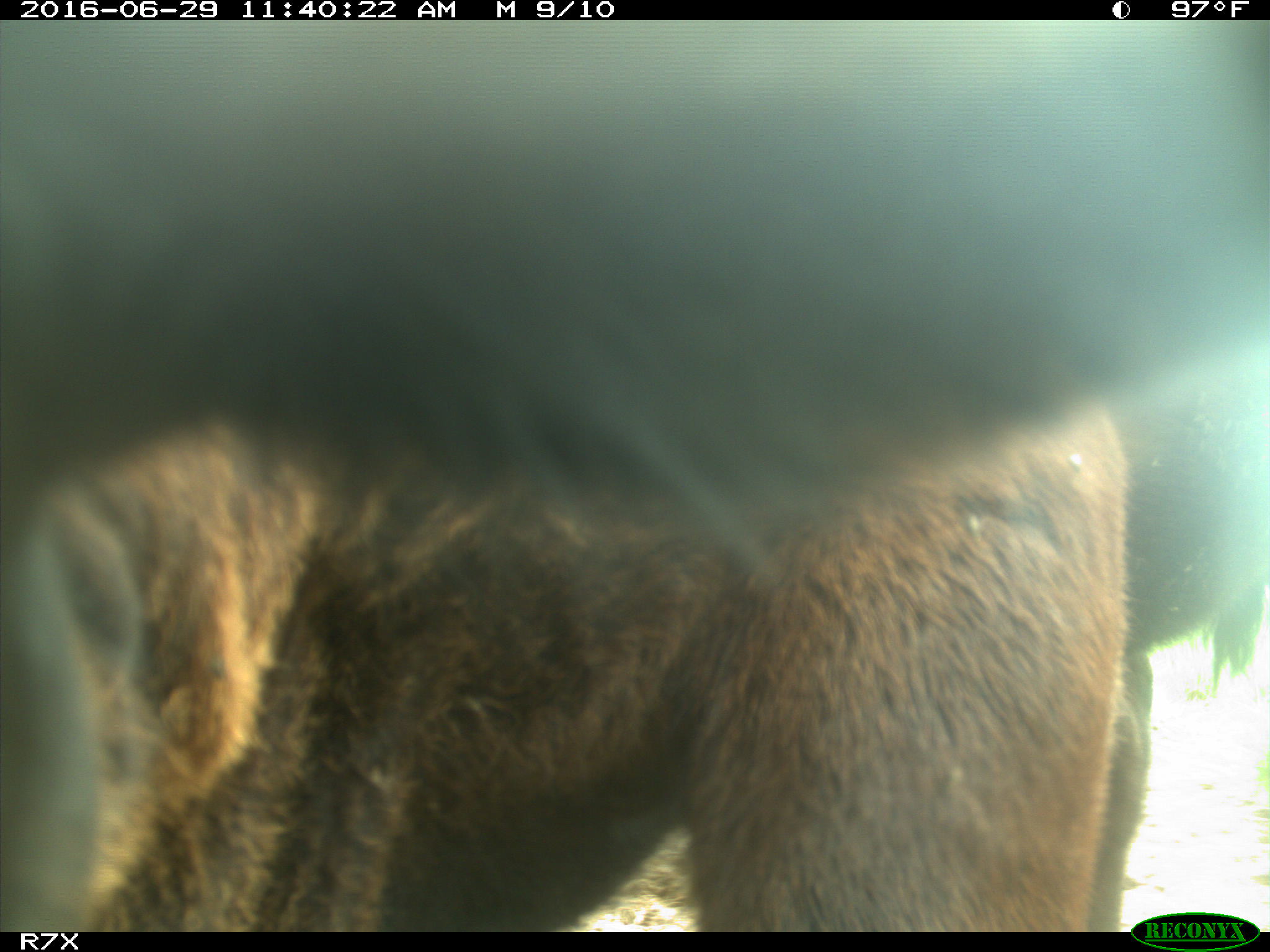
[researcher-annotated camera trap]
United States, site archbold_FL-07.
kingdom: Animalia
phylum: Chordata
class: Mammalia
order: Artiodactyla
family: Bovidae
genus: Bos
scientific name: Bos taurus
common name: domestic cow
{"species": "Bos taurus (domestic cow)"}